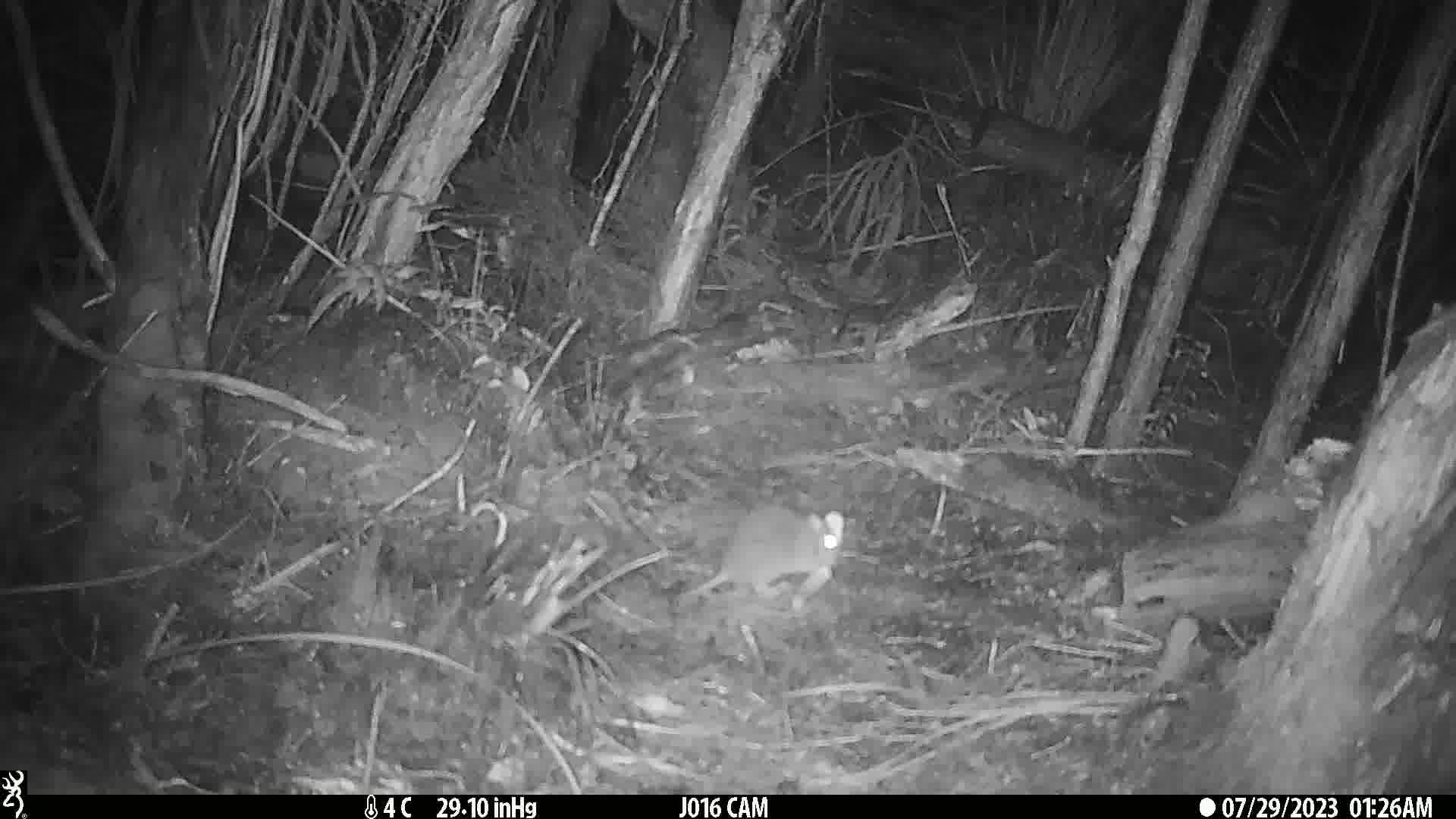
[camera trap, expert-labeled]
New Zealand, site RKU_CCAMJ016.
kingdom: Animalia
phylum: Chordata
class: Mammalia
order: Rodentia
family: Muridae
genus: Rattus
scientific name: Rattus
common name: rat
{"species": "rat (Rattus)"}